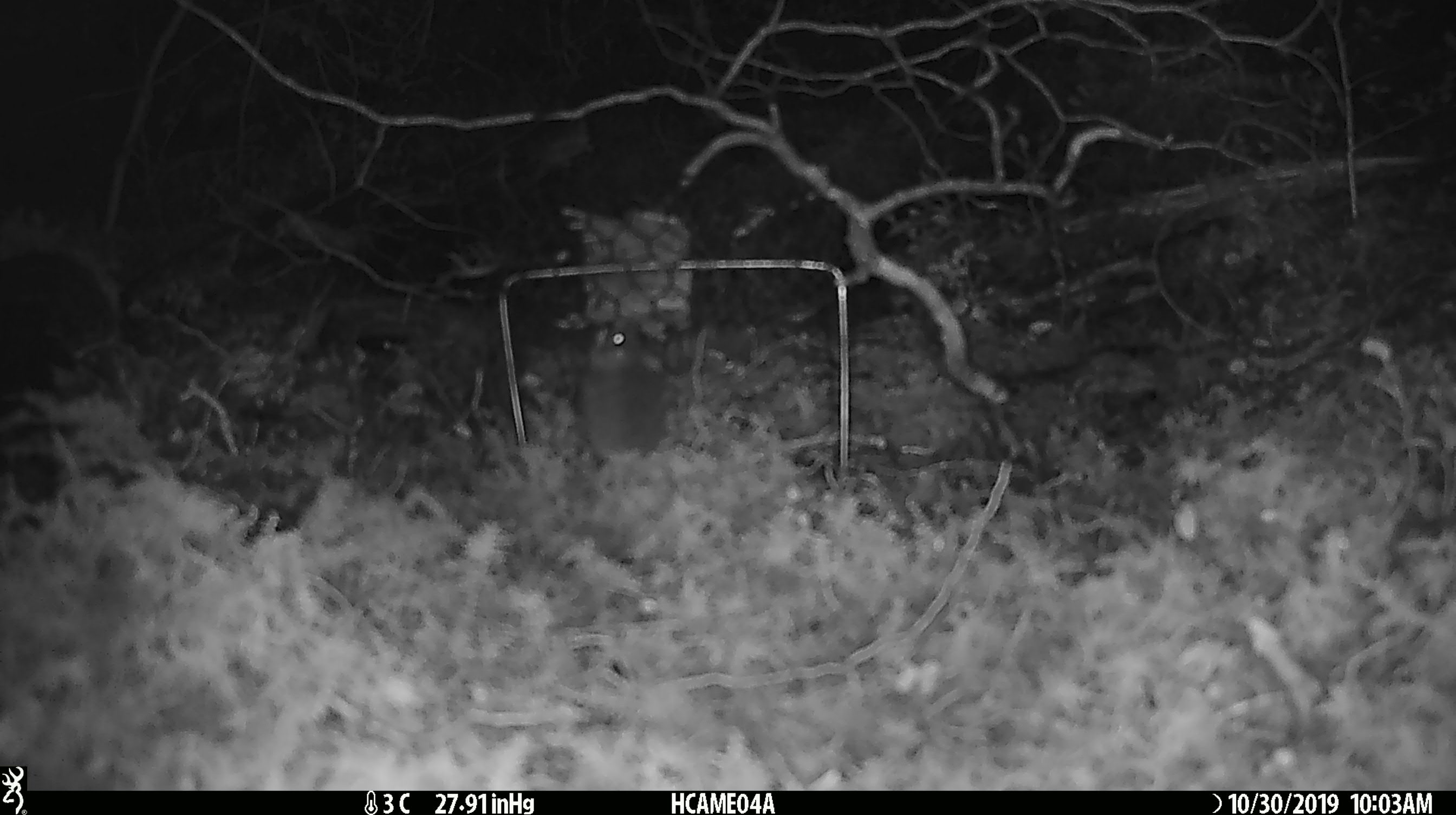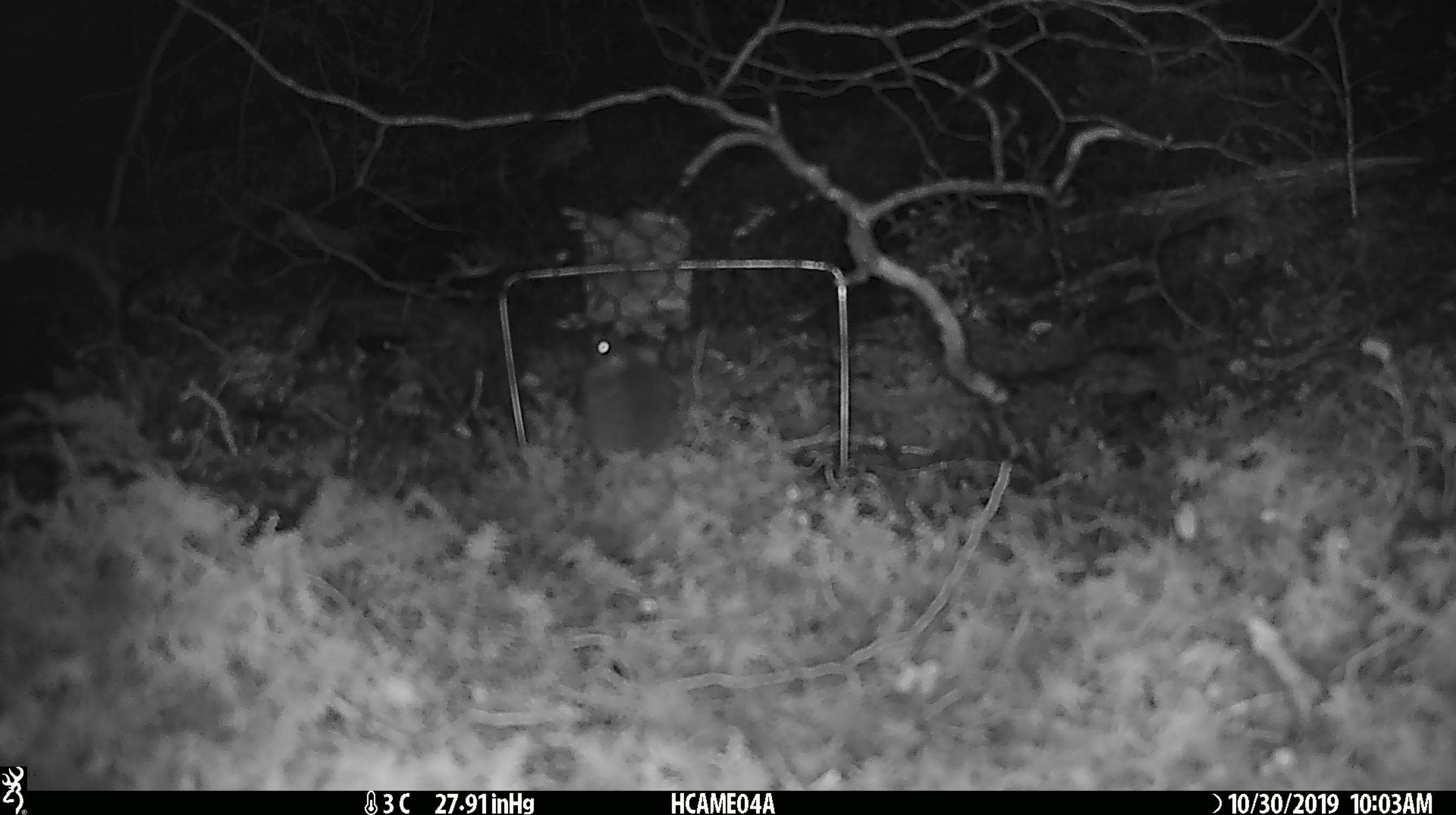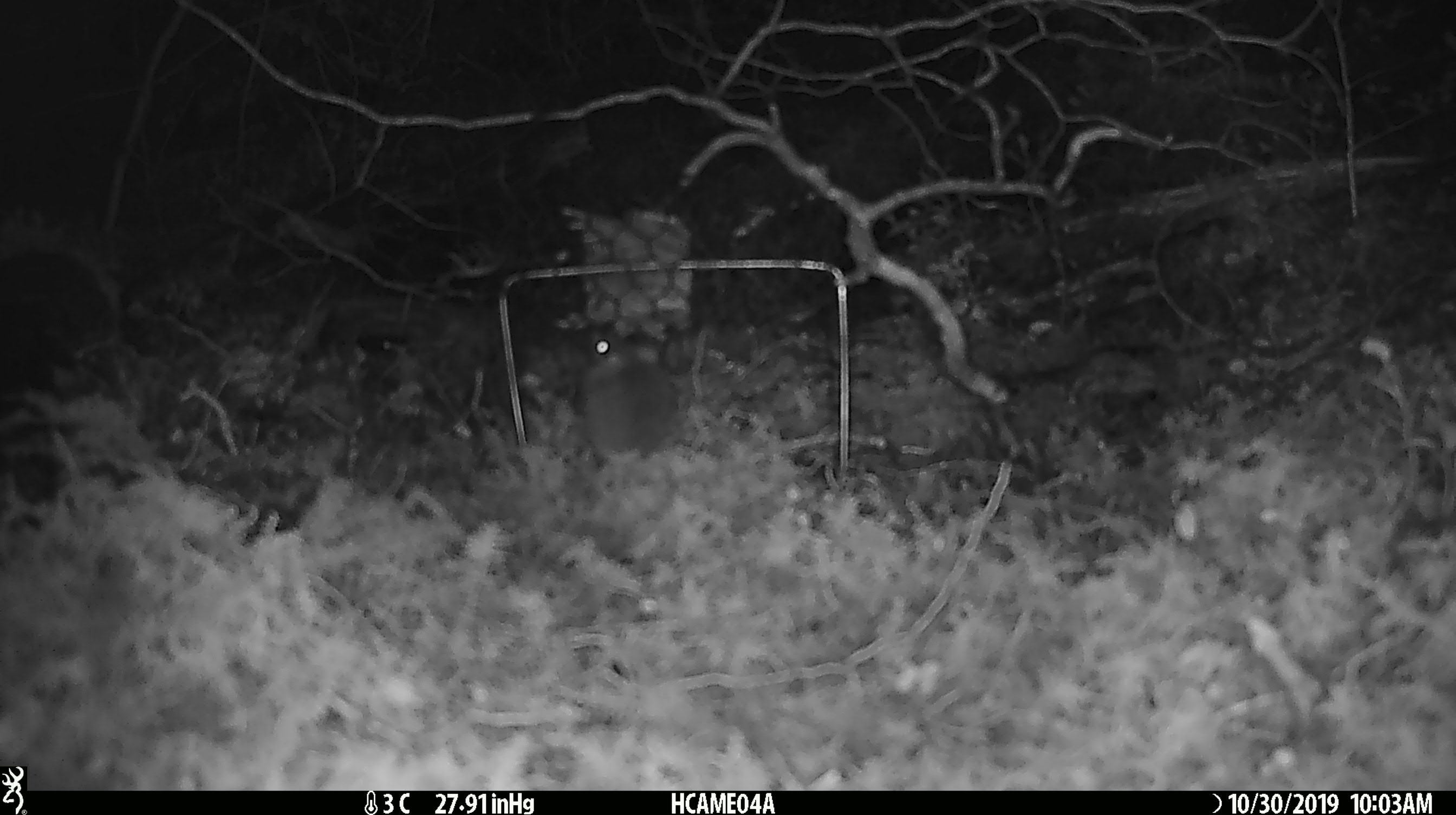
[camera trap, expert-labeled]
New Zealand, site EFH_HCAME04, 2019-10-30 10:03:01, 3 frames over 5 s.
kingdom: Animalia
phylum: Chordata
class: Mammalia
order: Rodentia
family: Muridae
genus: Mus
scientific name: Mus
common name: mouse